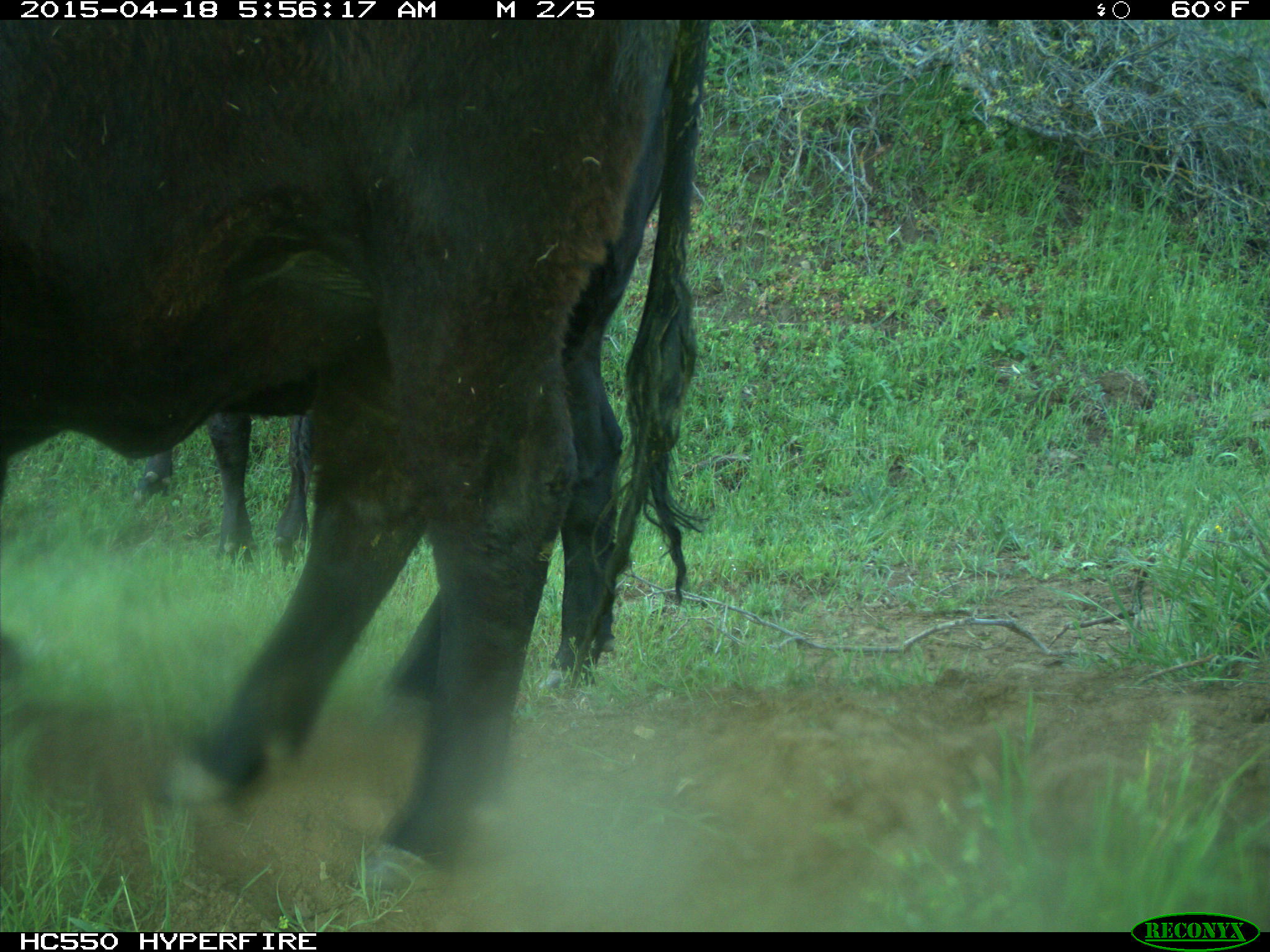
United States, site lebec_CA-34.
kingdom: Animalia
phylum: Chordata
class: Mammalia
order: Artiodactyla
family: Bovidae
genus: Bos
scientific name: Bos taurus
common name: domestic cow